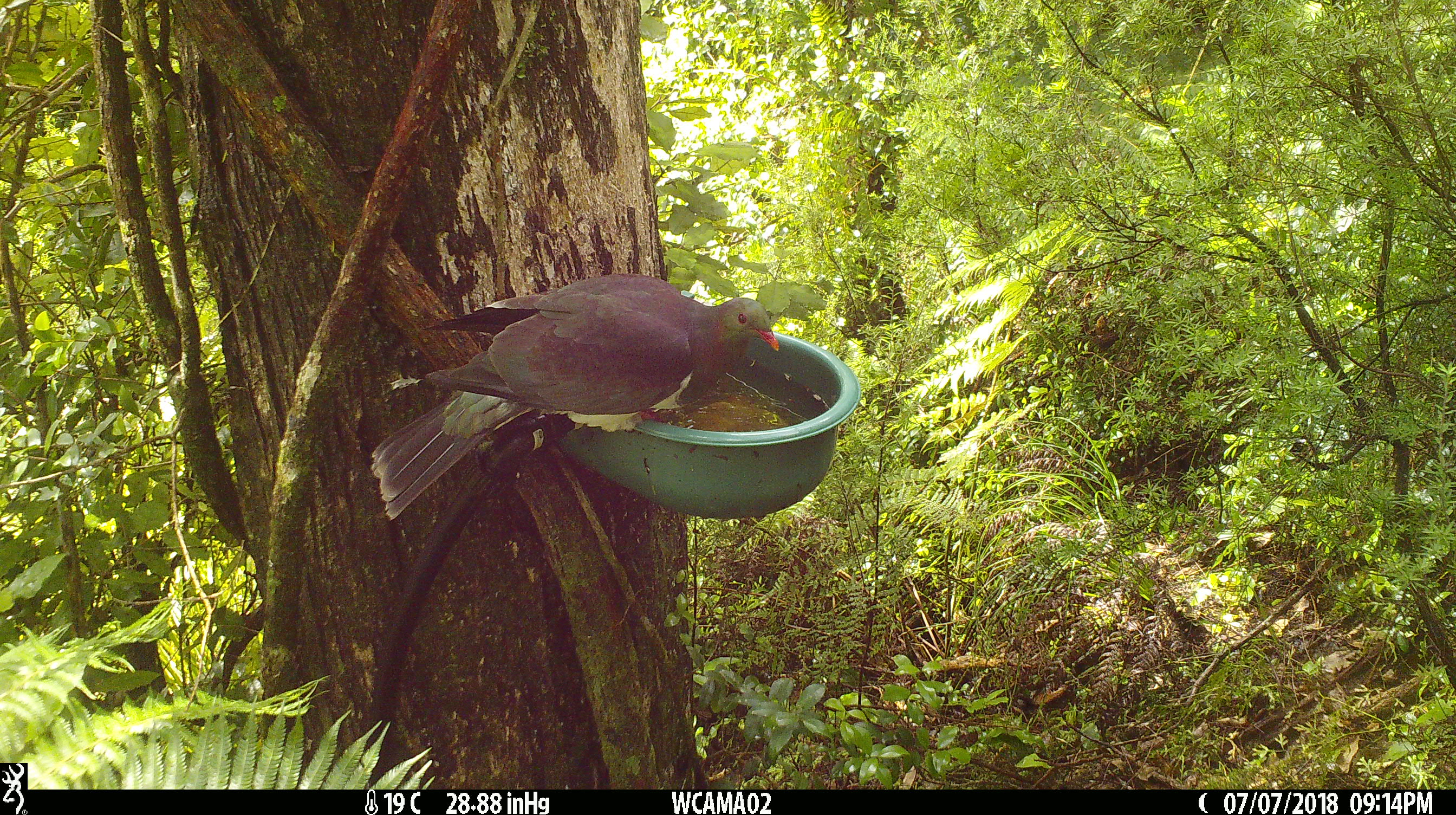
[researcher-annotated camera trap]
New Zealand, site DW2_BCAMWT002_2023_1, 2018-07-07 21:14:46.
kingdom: Animalia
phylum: Chordata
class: Aves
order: Columbiformes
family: Columbidae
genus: Hemiphaga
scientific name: Hemiphaga novaeseelandiae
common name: new zealand pigeon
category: kereru